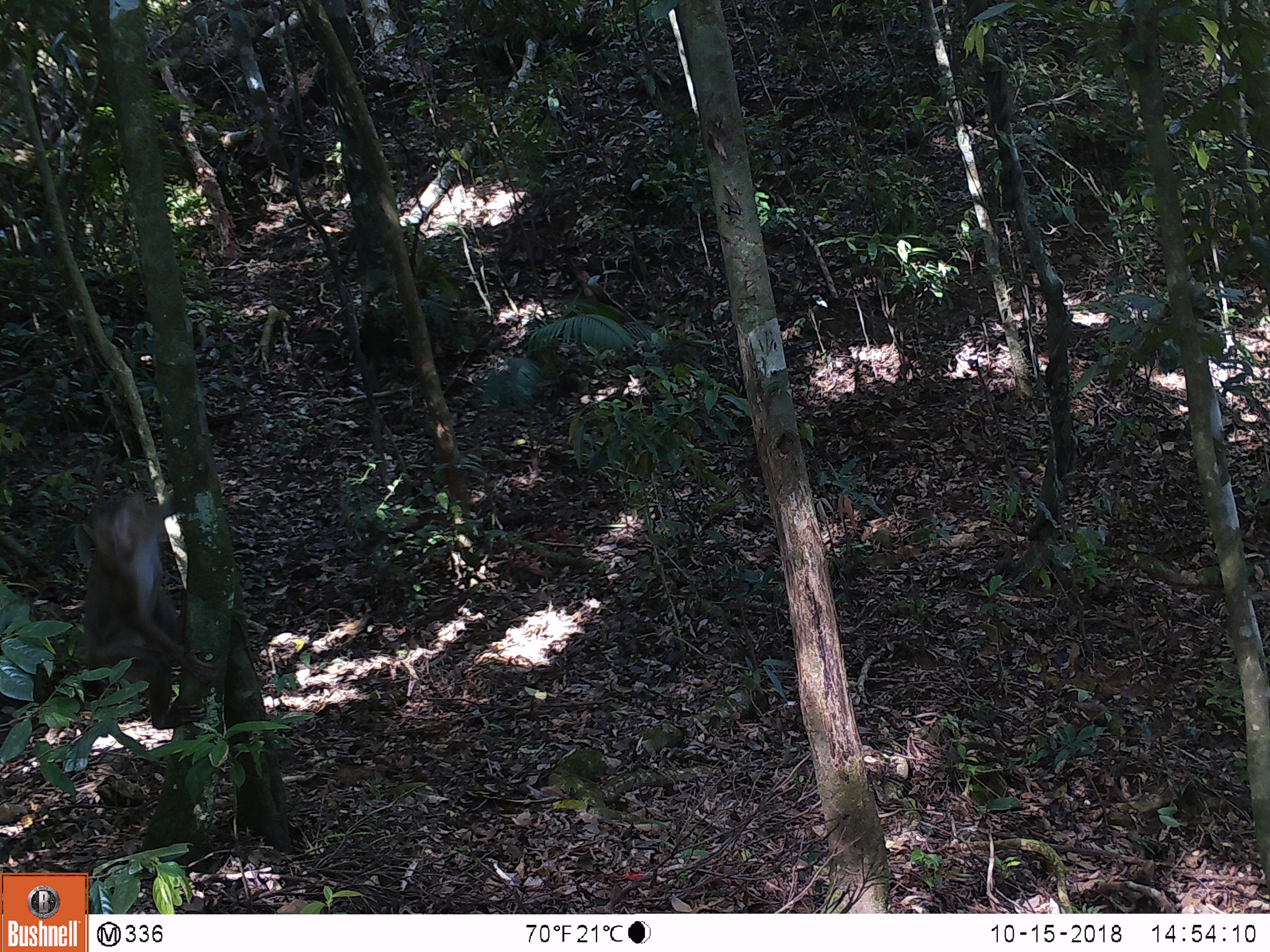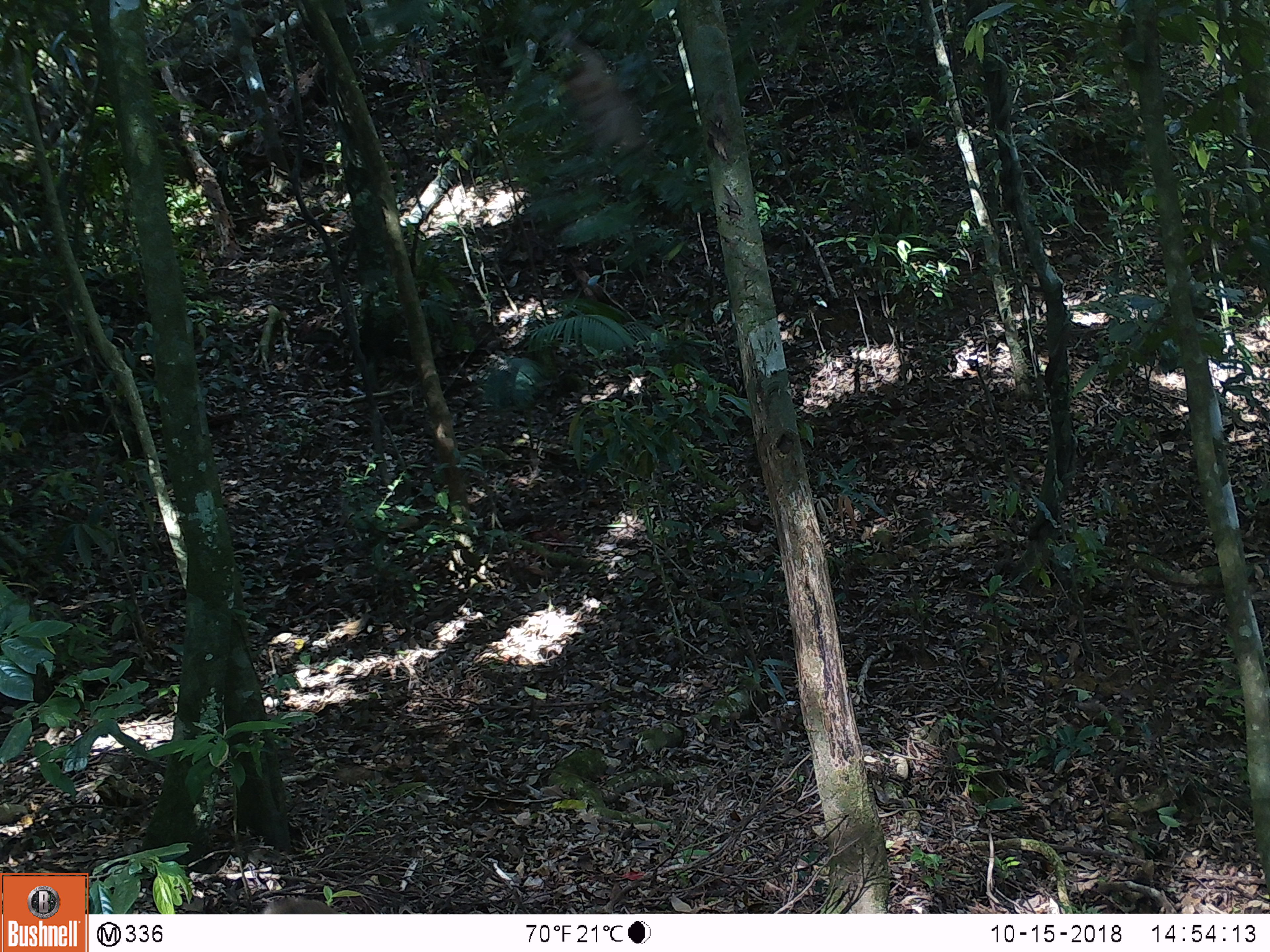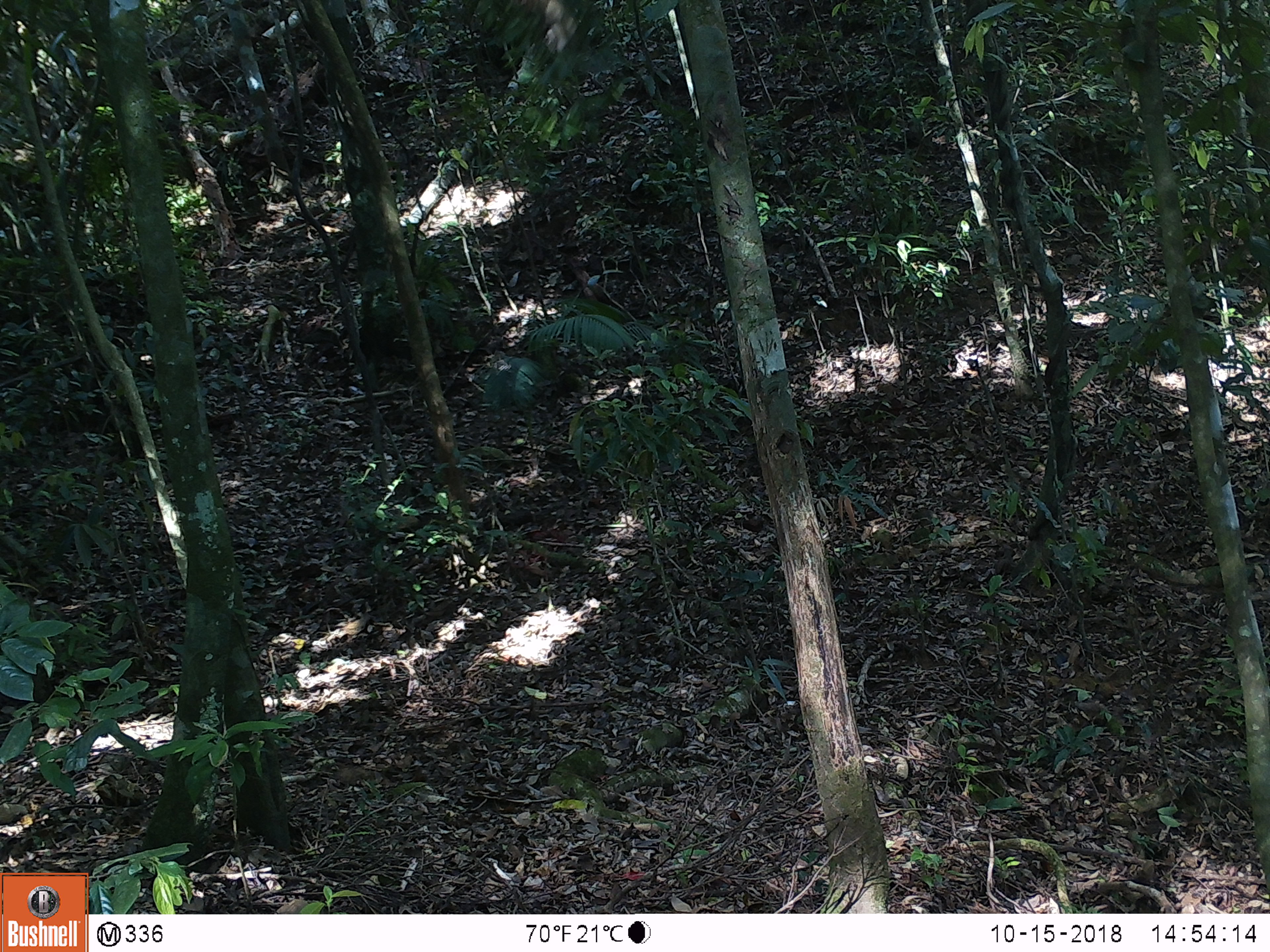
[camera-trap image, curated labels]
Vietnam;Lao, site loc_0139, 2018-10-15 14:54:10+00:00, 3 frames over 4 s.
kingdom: Animalia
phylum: Chordata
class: Mammalia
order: Primates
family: Cercopithecidae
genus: Macaca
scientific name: Macaca nemestrina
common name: pig-tailed macaque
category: pig tailed macaque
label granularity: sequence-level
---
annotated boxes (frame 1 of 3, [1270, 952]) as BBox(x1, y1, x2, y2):
pig tailed macaque: BBox(83, 483, 216, 729)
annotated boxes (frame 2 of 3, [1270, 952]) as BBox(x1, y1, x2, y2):
pig tailed macaque: BBox(260, 895, 340, 914)